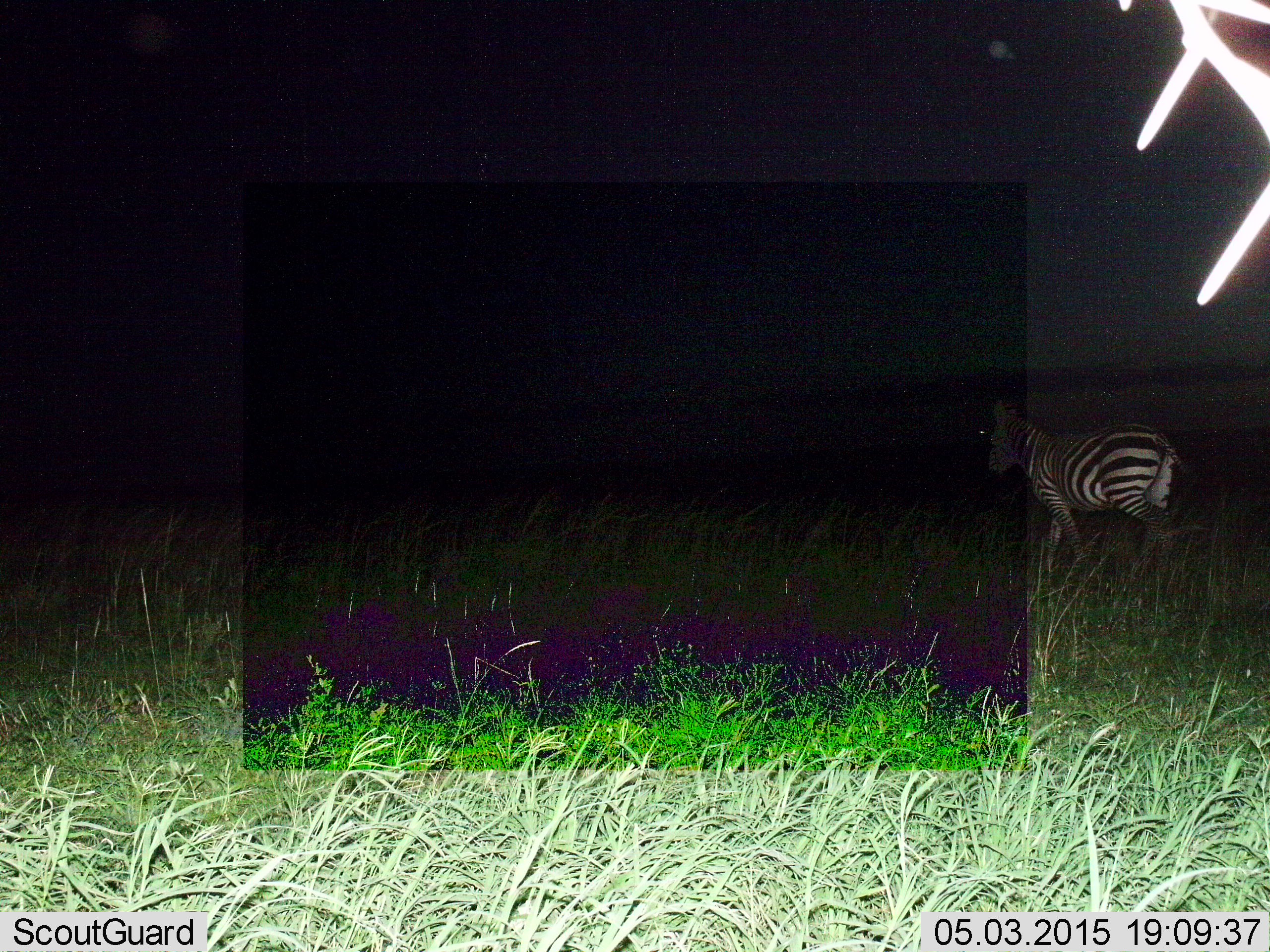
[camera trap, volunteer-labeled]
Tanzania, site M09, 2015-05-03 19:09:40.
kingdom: Animalia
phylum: Chordata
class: Mammalia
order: Perissodactyla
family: Equidae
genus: Equus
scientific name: Equus quagga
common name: plains zebra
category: zebra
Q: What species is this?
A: Zebra (plains zebra) (Equus quagga).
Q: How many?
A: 1.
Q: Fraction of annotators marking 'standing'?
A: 20%.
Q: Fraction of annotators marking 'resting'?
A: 0%.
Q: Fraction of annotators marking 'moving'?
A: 90%.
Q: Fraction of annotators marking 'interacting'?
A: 0%.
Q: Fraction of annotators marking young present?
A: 0%.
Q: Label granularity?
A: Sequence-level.